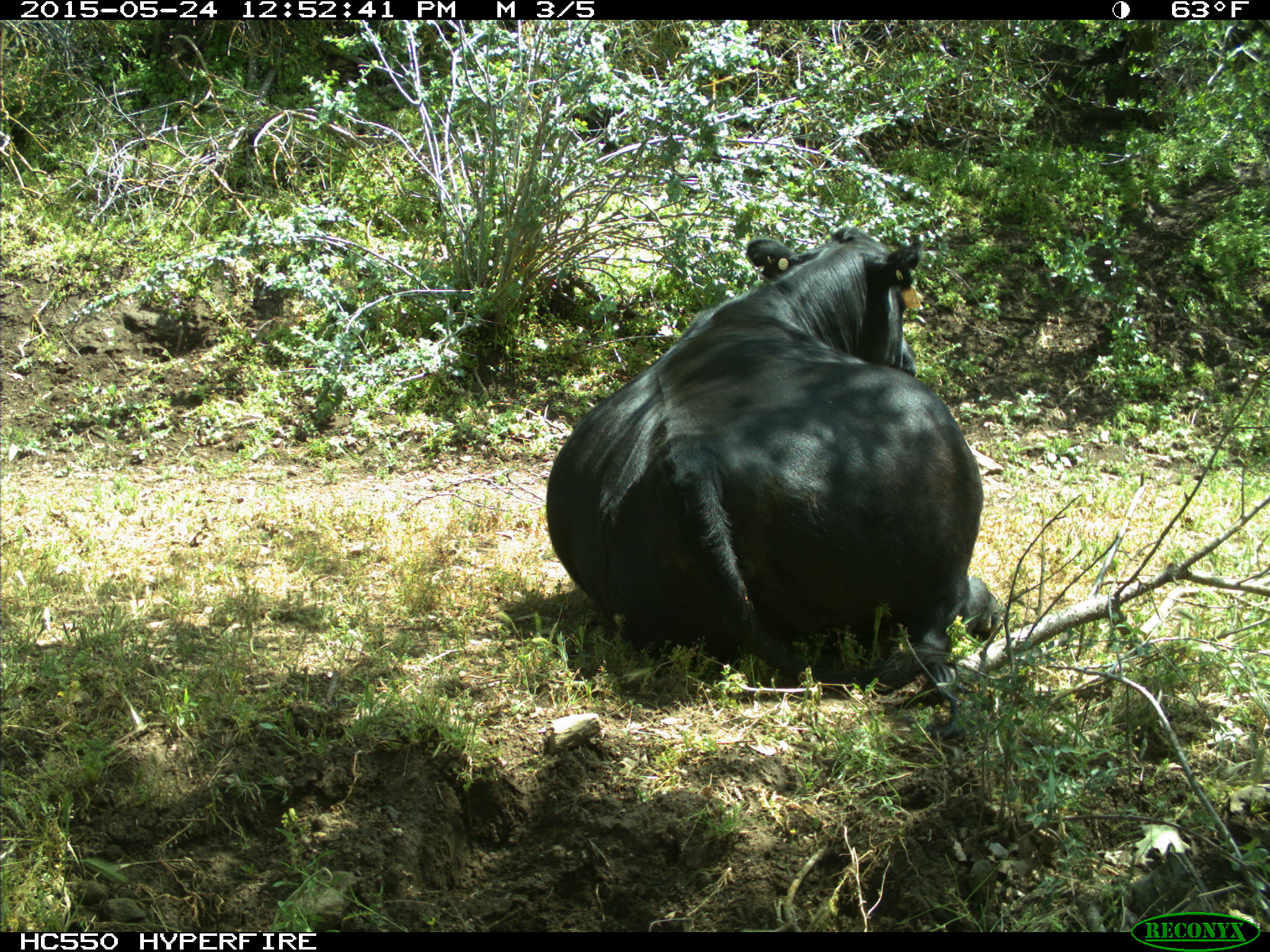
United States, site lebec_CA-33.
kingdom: Animalia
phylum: Chordata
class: Mammalia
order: Artiodactyla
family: Bovidae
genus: Bos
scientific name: Bos taurus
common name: domestic cow